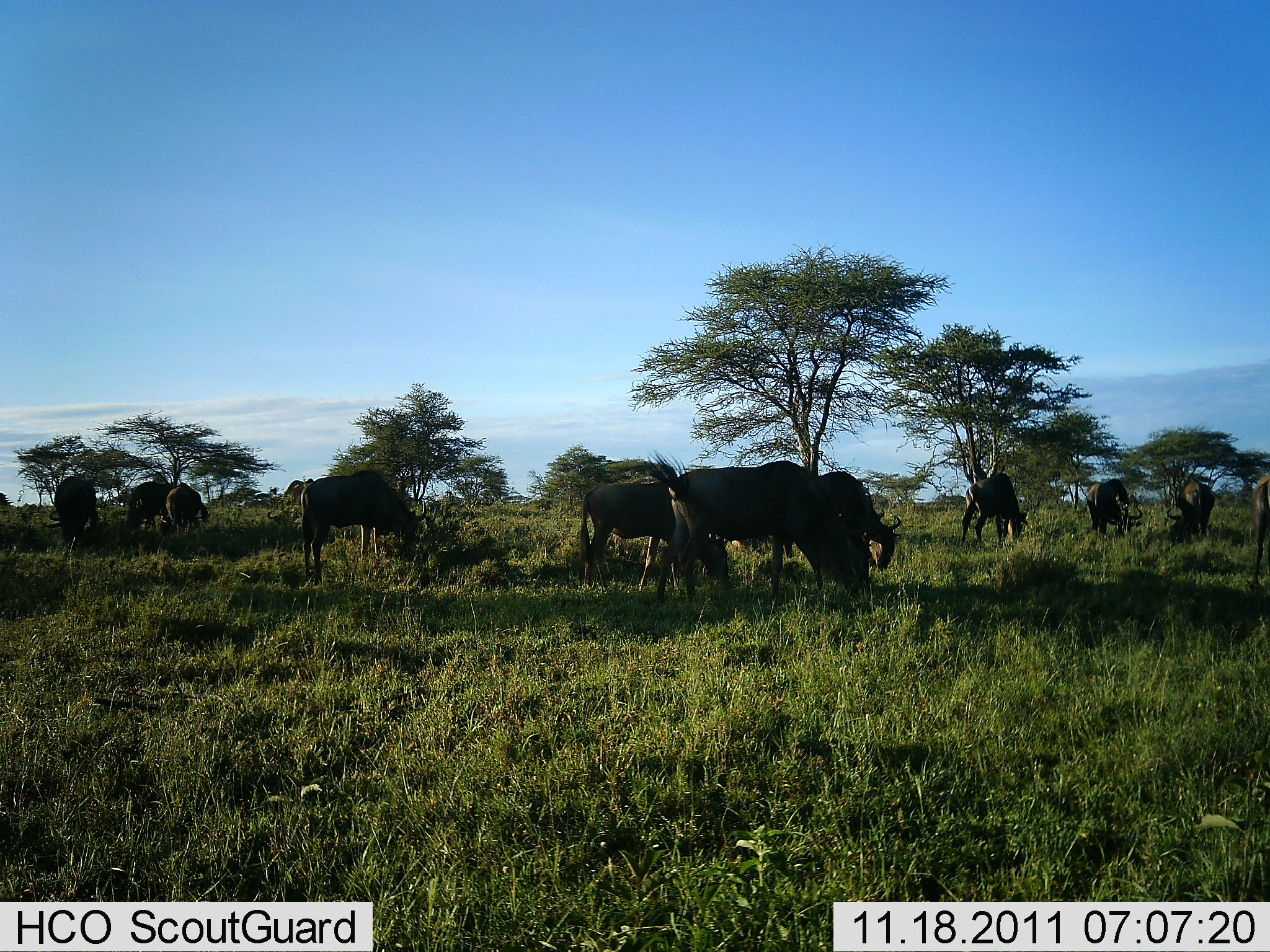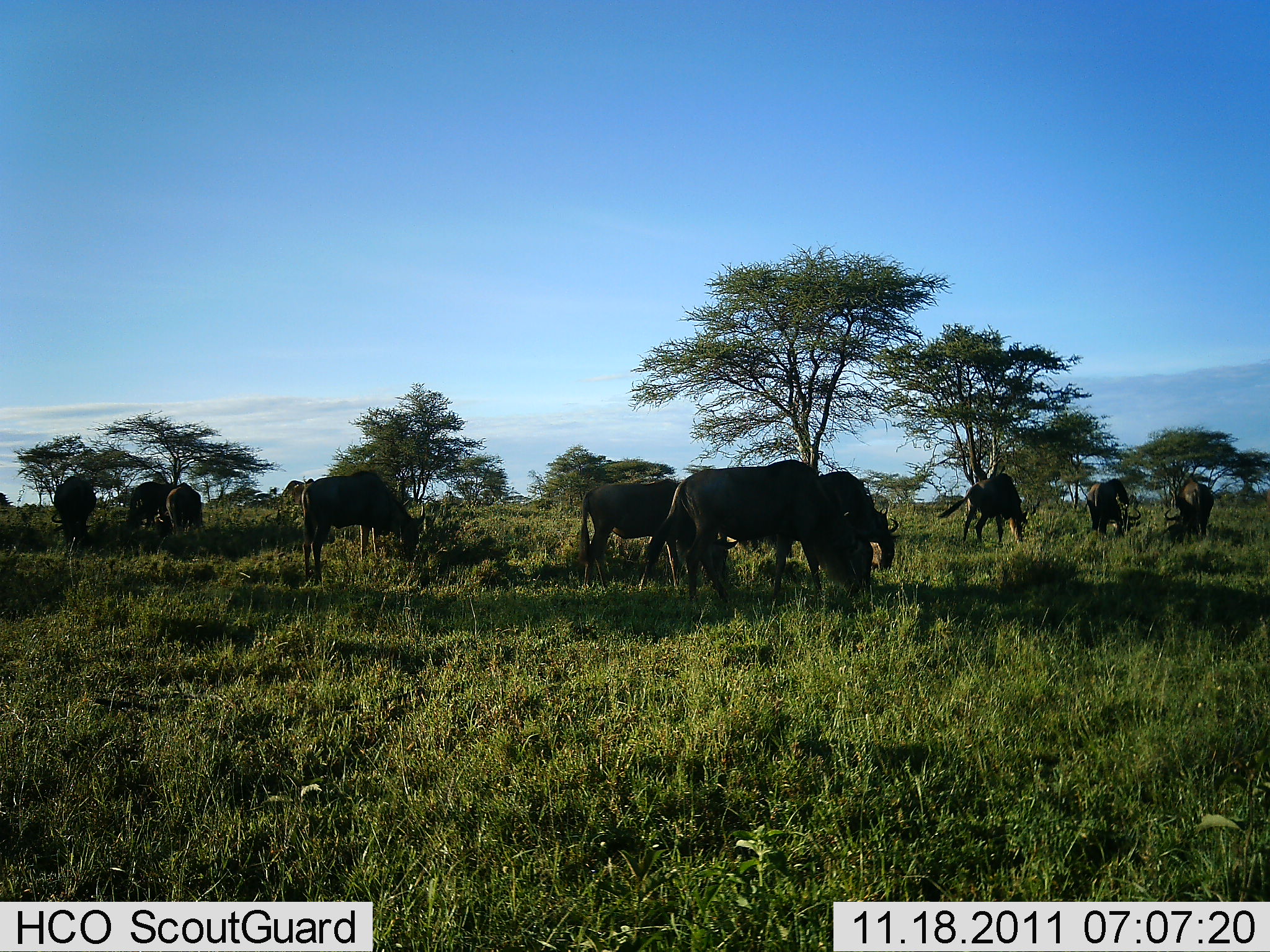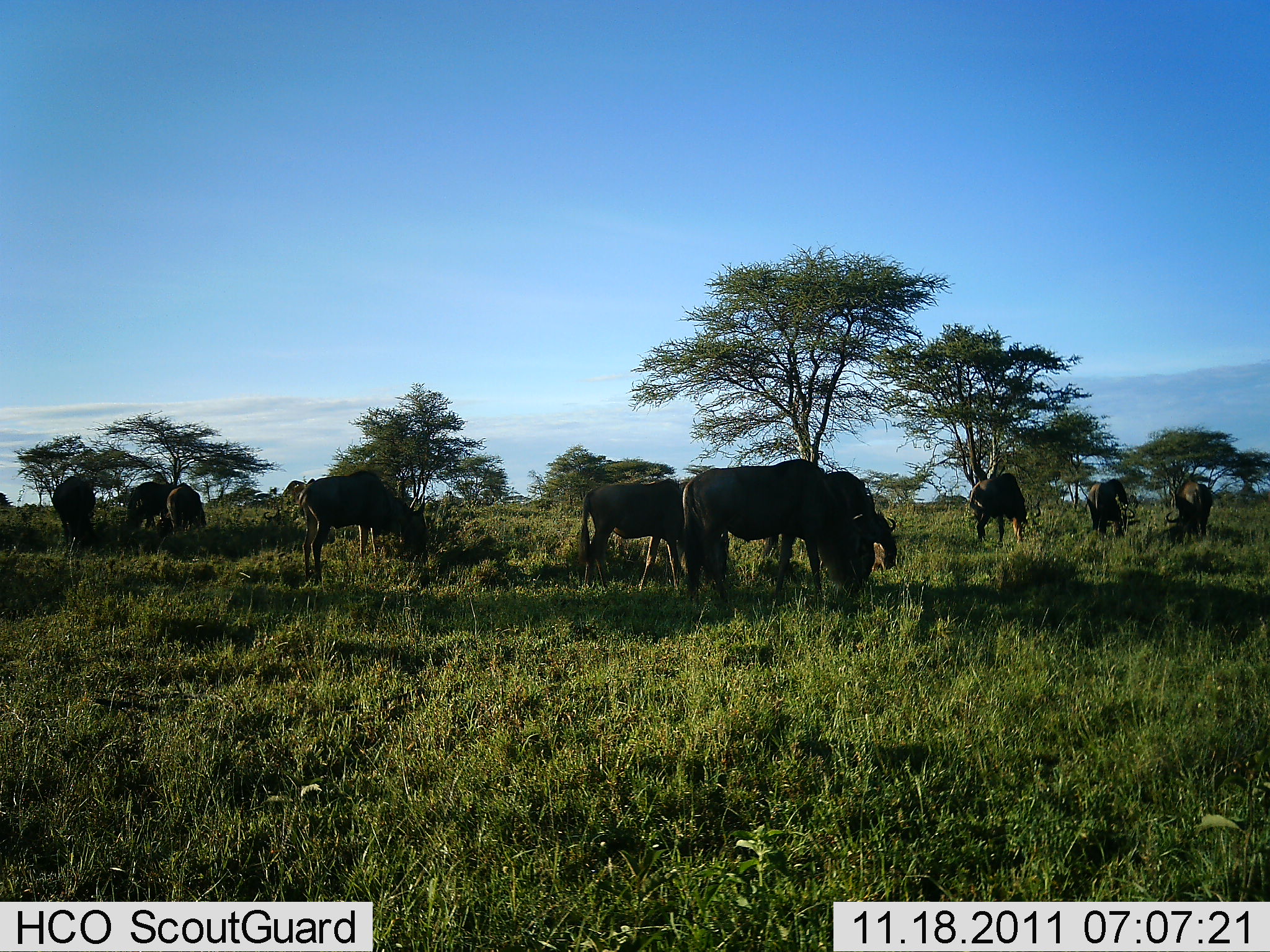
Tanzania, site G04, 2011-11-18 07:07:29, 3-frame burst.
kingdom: Animalia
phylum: Chordata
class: Mammalia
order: Artiodactyla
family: Bovidae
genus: Connochaetes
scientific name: Connochaetes taurinus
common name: blue wildebeest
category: wildebeest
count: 10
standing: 18%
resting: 0%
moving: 0%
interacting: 0%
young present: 0%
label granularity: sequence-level